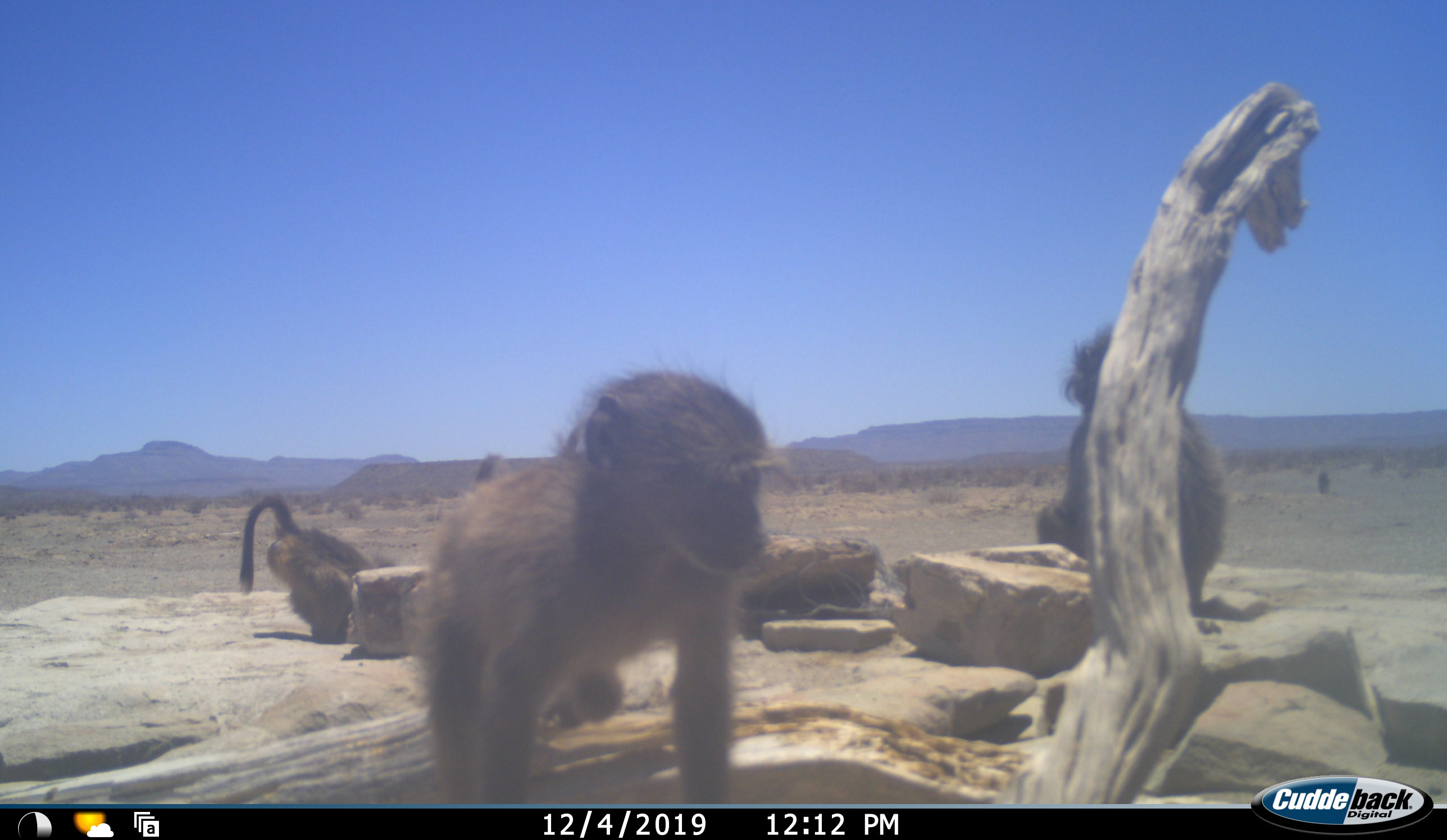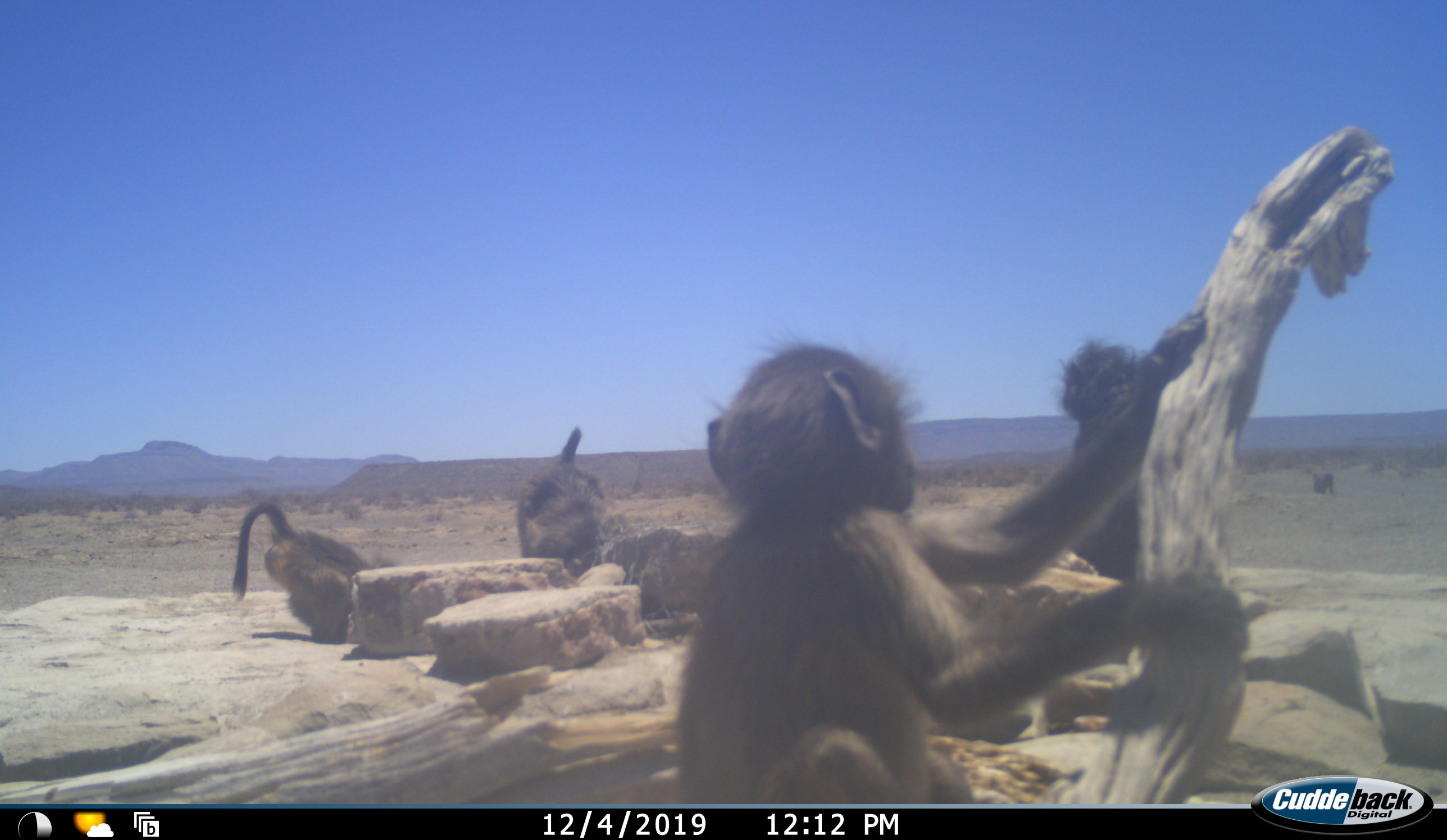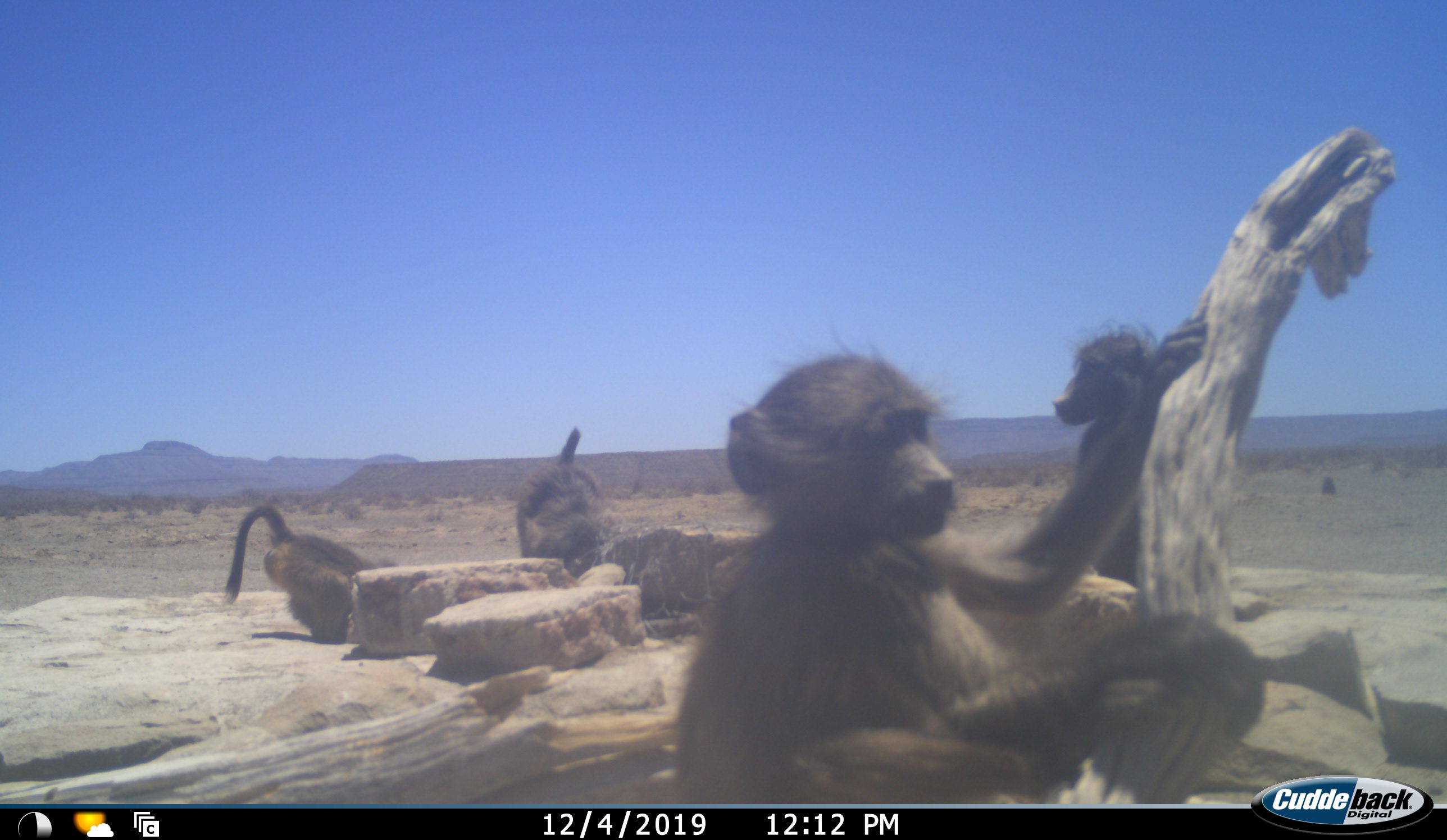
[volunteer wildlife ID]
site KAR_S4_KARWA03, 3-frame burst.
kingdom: Animalia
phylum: Chordata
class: Mammalia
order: Primates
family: Cercopithecidae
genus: Papio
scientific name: Papio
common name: baboon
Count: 4.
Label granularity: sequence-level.